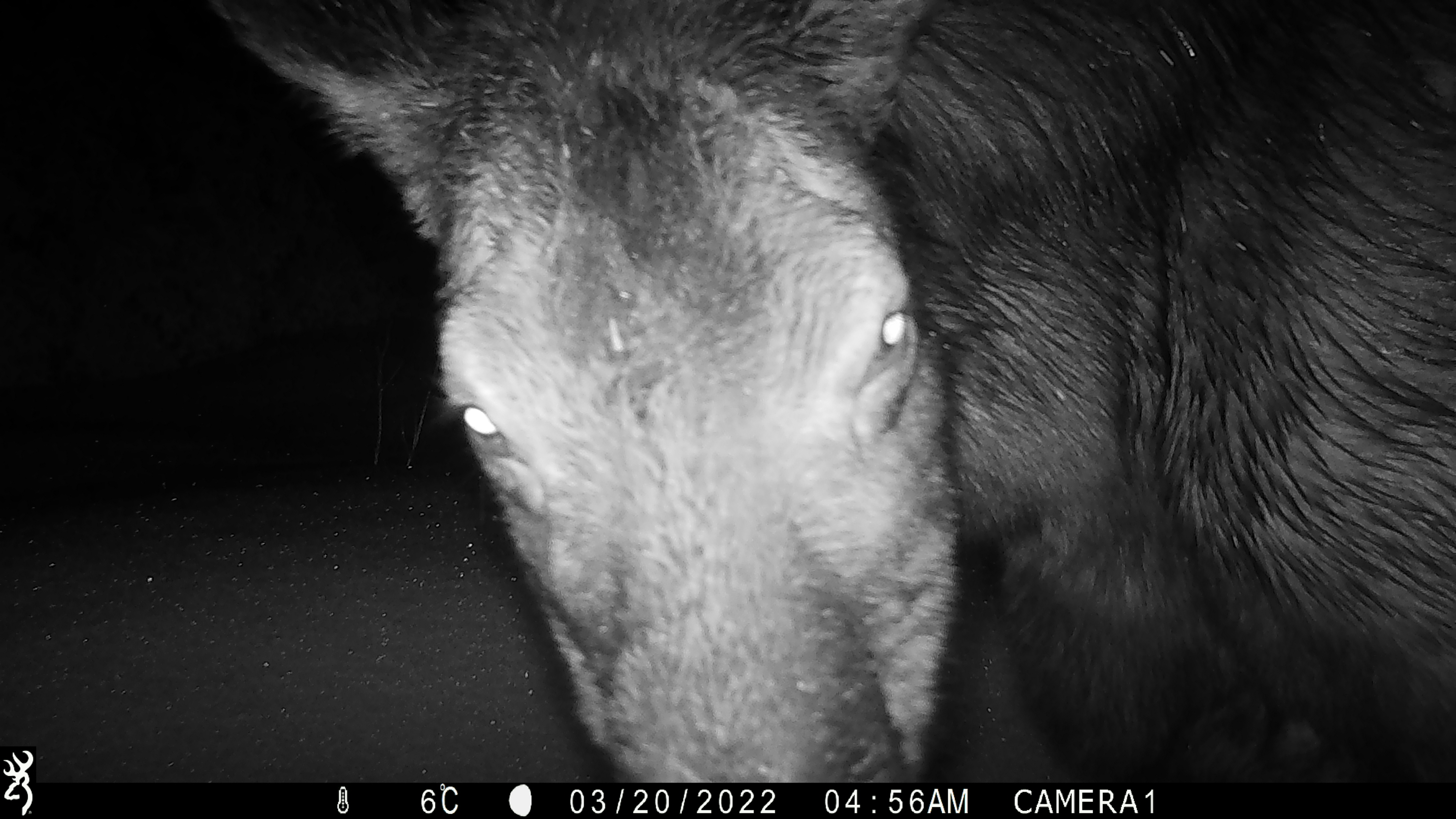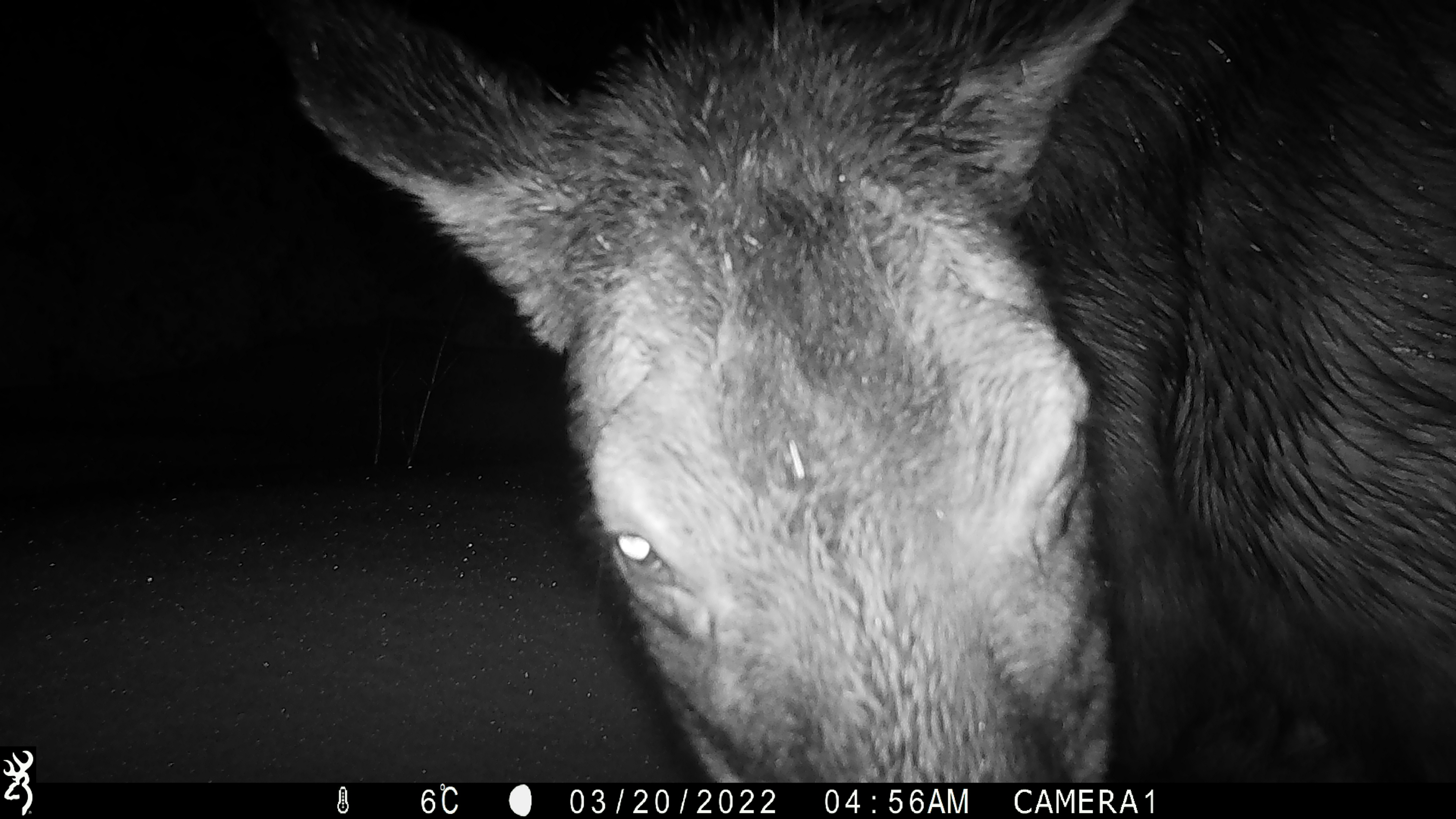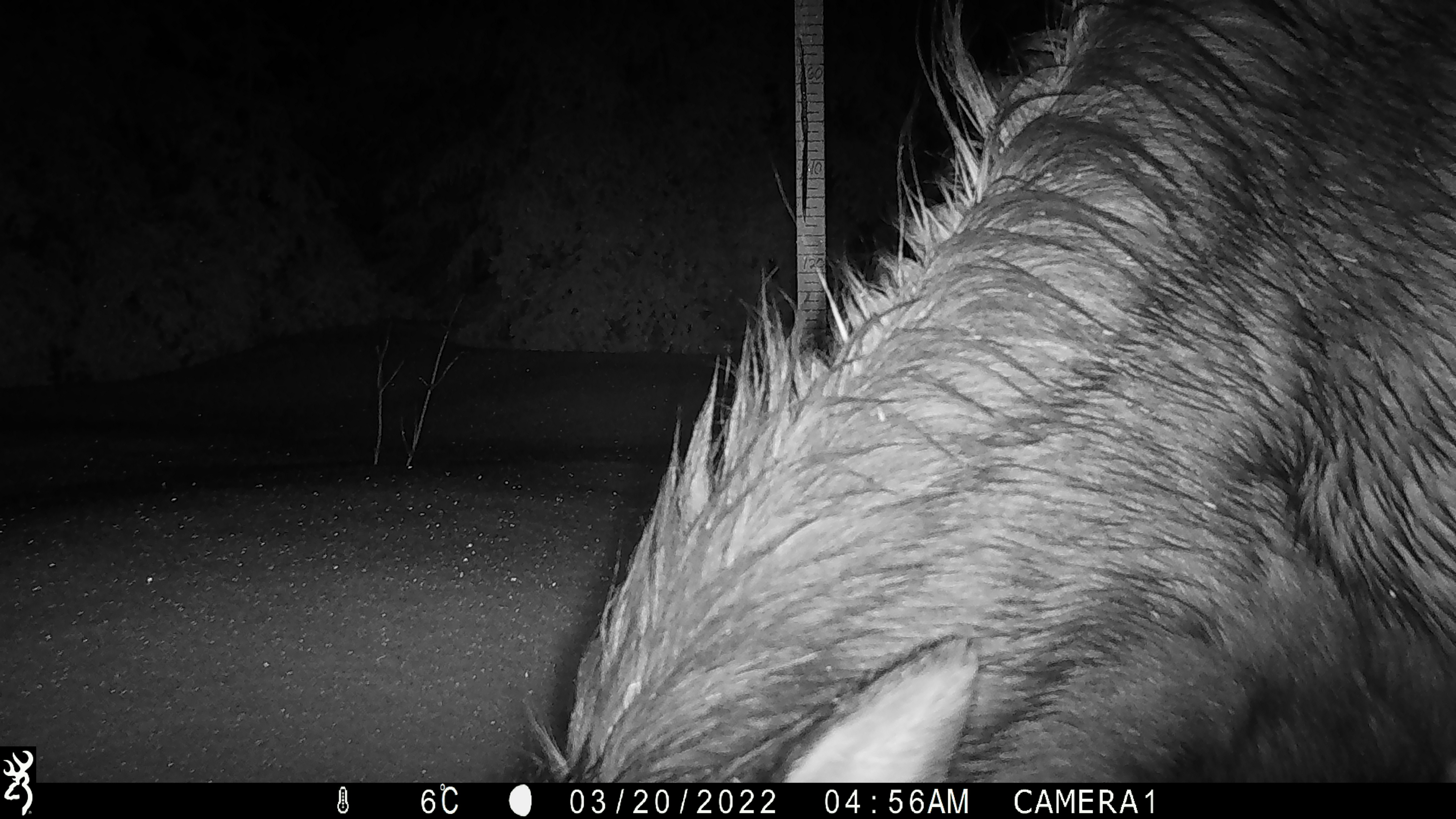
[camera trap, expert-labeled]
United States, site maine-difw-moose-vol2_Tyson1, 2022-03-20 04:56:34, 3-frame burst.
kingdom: Animalia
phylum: Chordata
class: Mammalia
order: Artiodactyla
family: Cervidae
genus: Alces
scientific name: Alces alces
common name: moose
Moose (Alces alces).